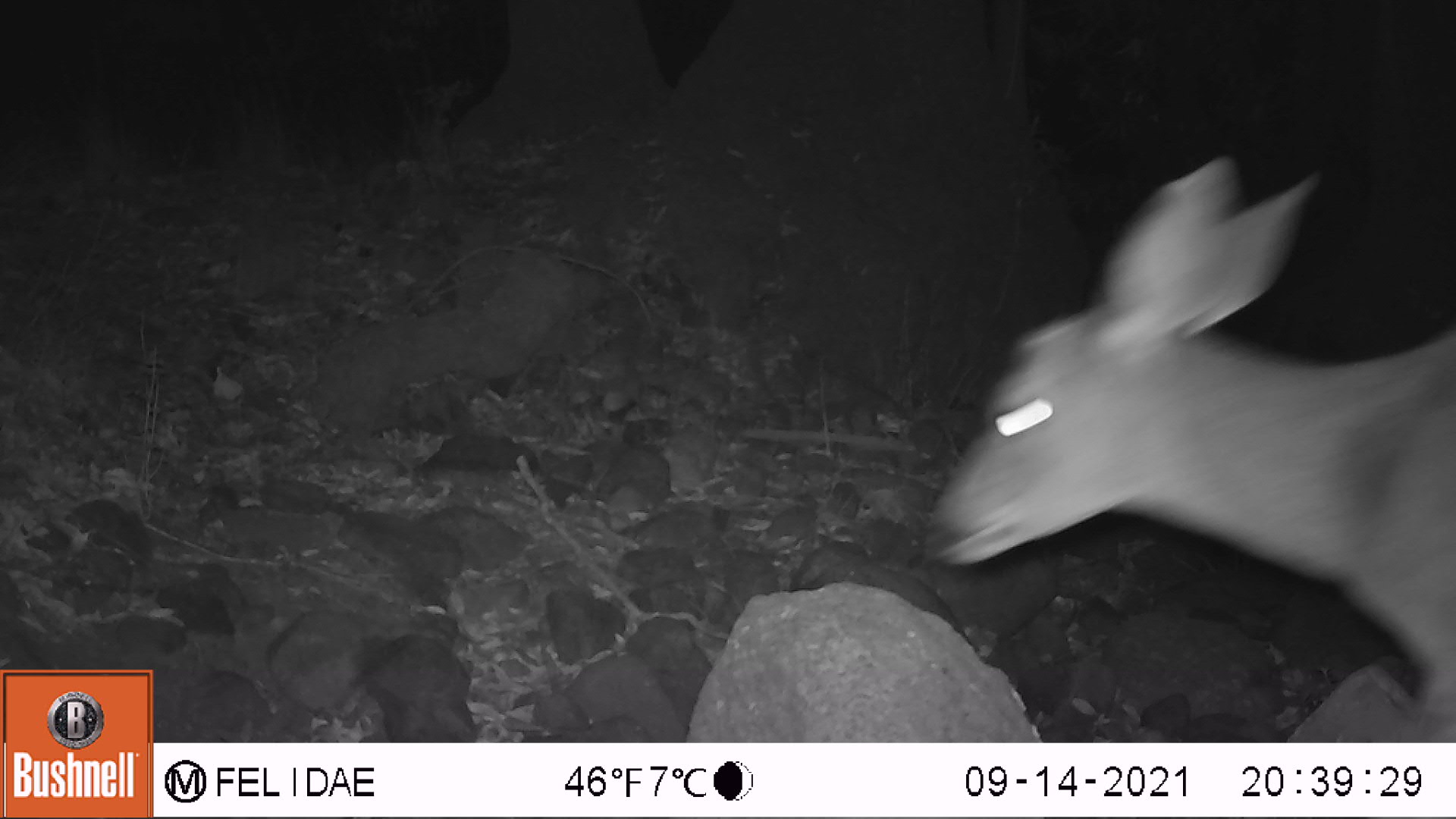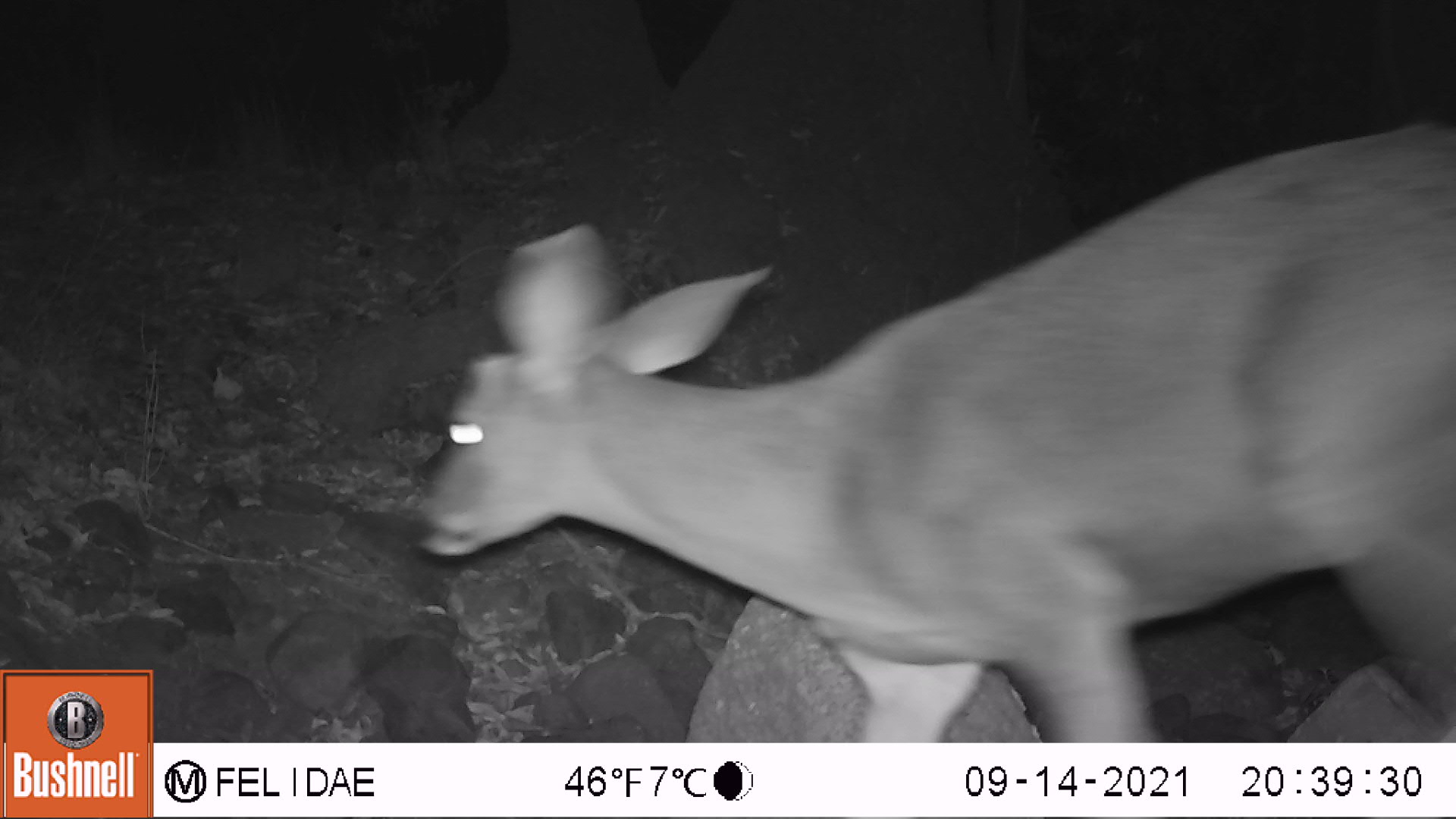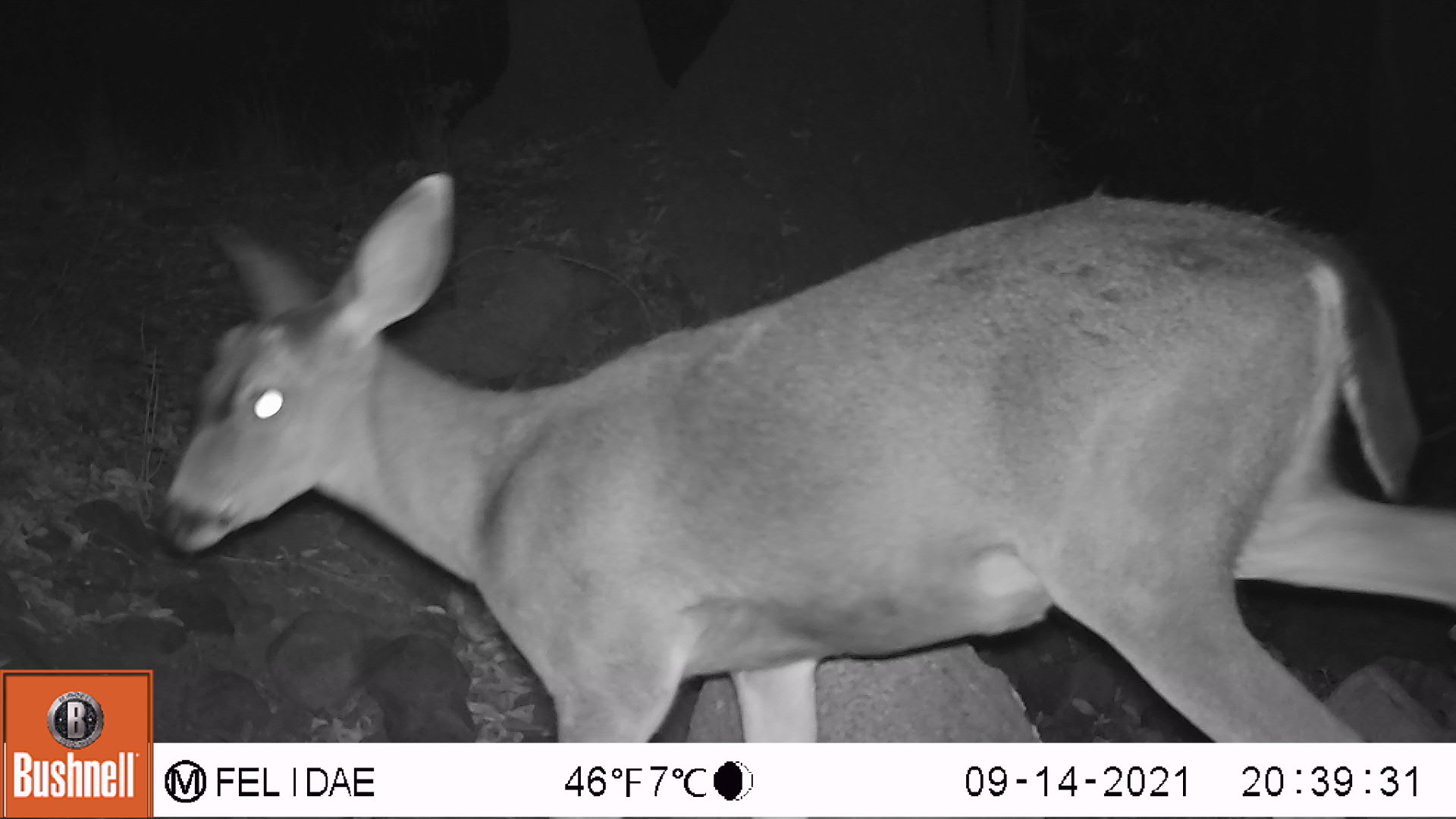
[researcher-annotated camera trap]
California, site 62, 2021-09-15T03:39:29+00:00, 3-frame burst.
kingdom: Animalia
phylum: Chordata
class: Mammalia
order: Artiodactyla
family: Cervidae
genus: Odocoileus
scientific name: Odocoileus hemionus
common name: mule deer